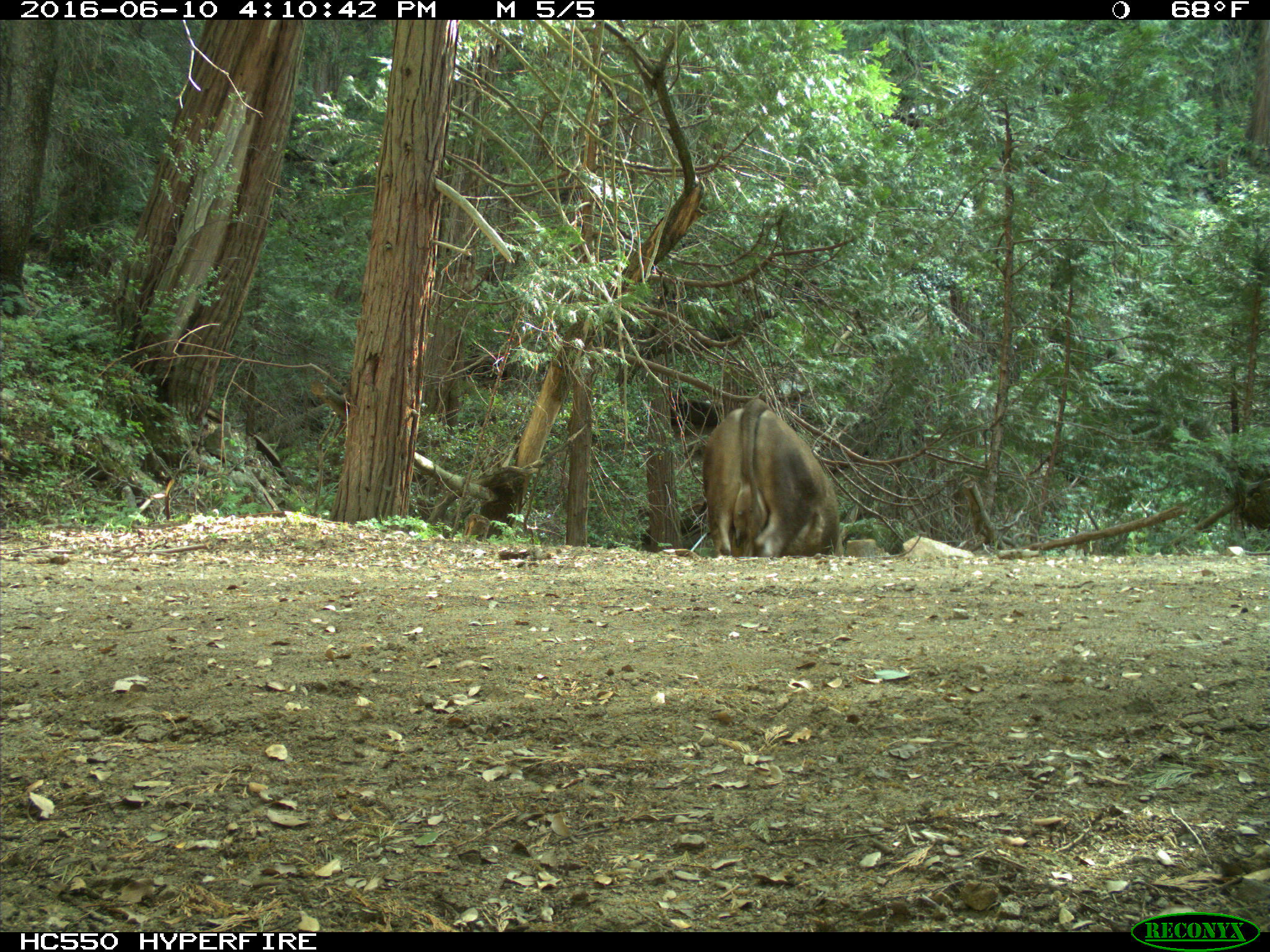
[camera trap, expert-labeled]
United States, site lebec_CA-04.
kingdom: Animalia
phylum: Chordata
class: Mammalia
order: Artiodactyla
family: Bovidae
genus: Bos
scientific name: Bos taurus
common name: domestic cow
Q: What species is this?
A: Bos taurus (domestic cow).